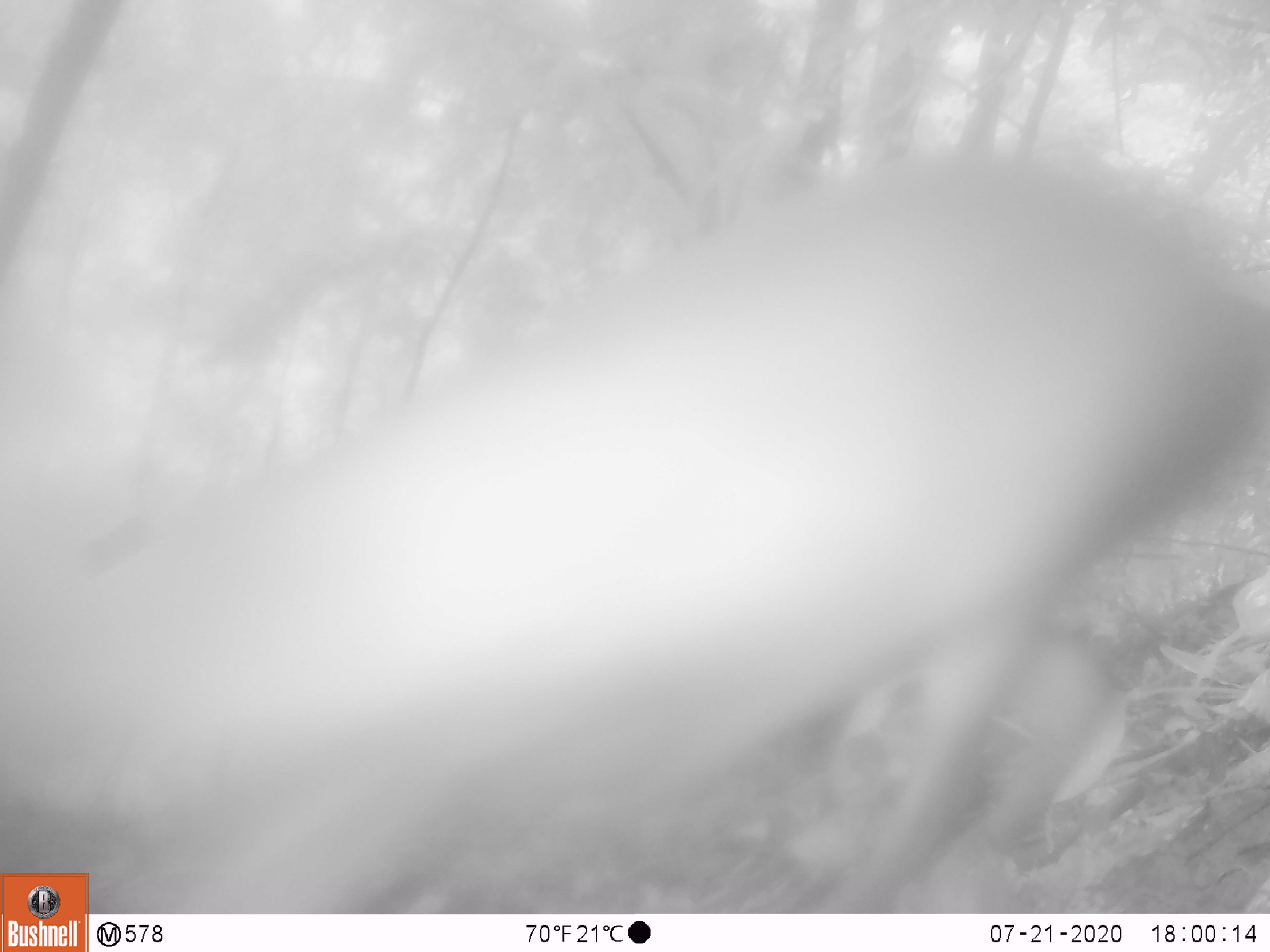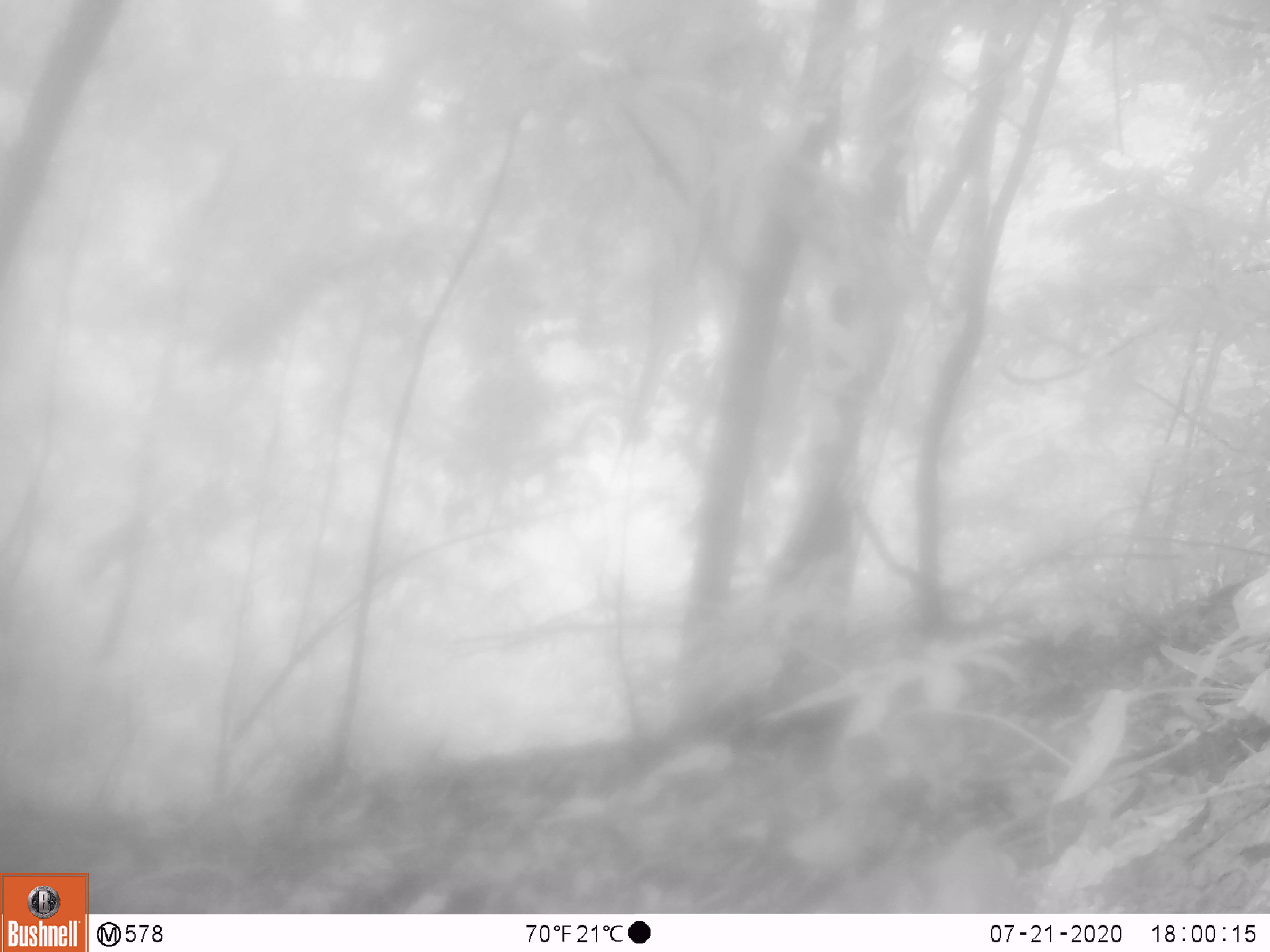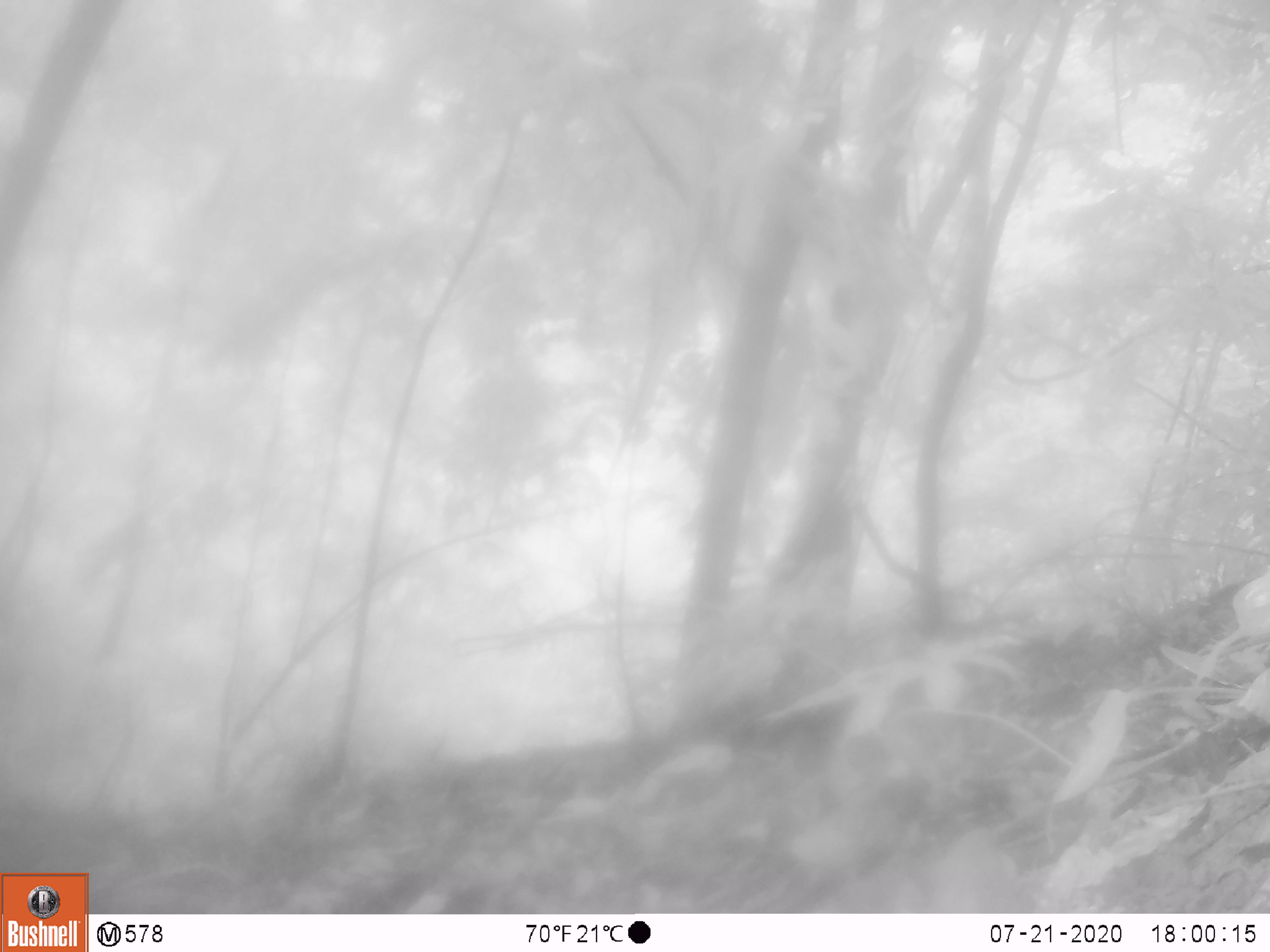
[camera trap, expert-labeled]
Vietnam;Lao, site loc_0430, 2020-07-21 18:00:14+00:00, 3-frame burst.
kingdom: Animalia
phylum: Chordata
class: Mammalia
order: Artiodactyla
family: Cervidae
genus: Muntiacus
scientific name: Muntiacus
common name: muntjacs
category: unidentified muntjac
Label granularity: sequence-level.